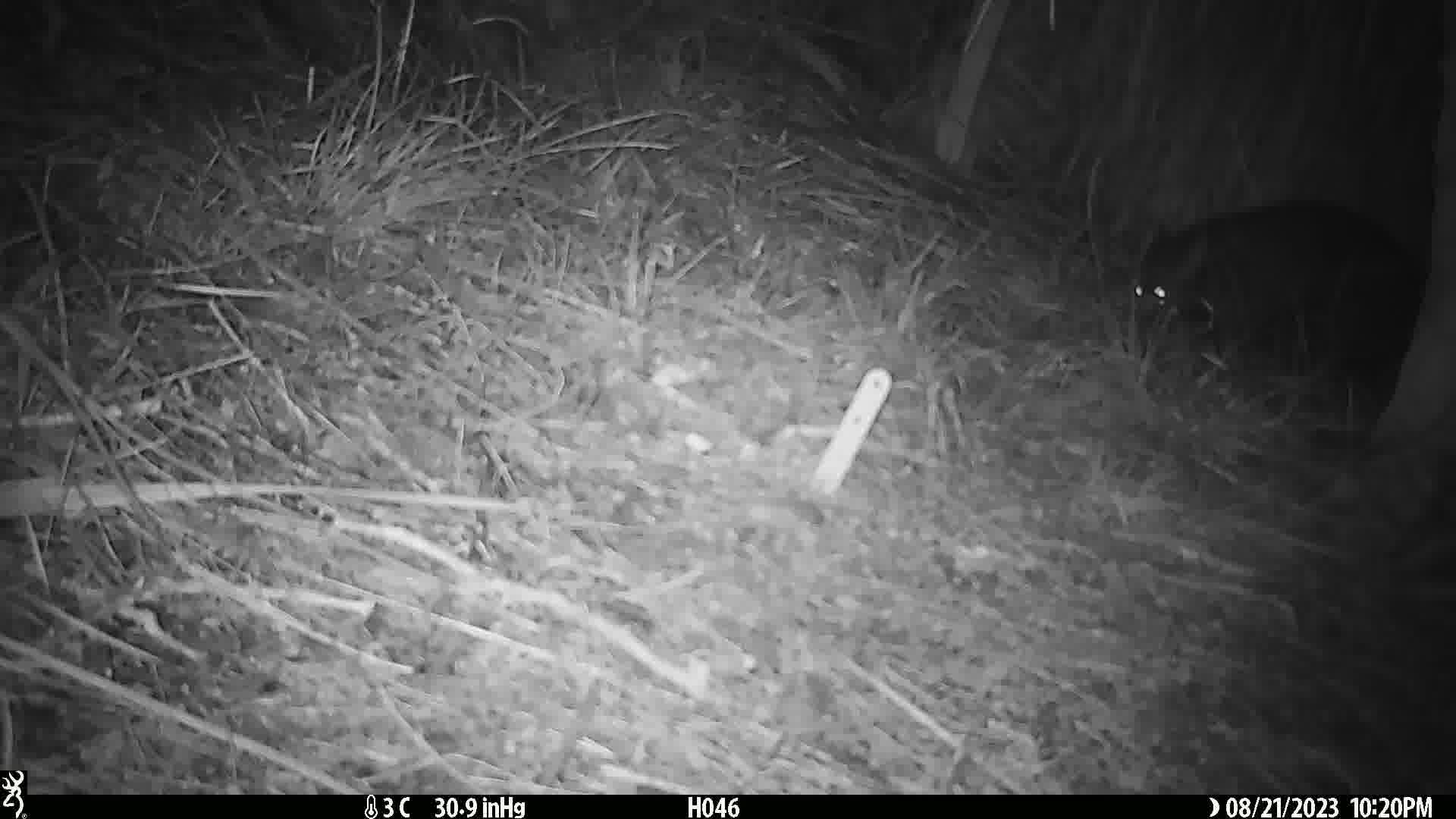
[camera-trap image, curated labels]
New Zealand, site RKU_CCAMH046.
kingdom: Animalia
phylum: Chordata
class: Mammalia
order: Diprotodontia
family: Phalangeridae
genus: Trichosurus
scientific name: Trichosurus vulpecula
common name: common brushtail possum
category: possum